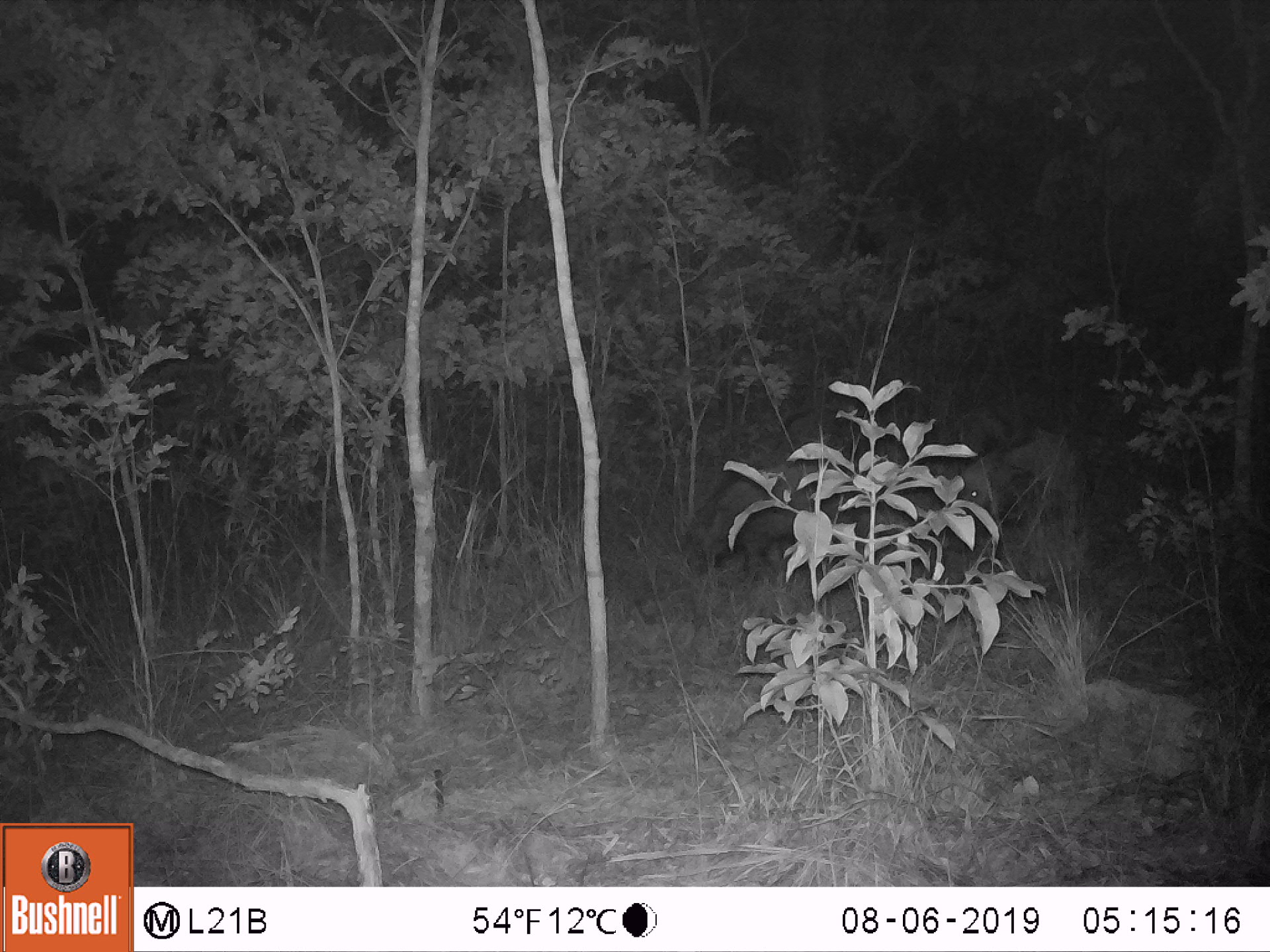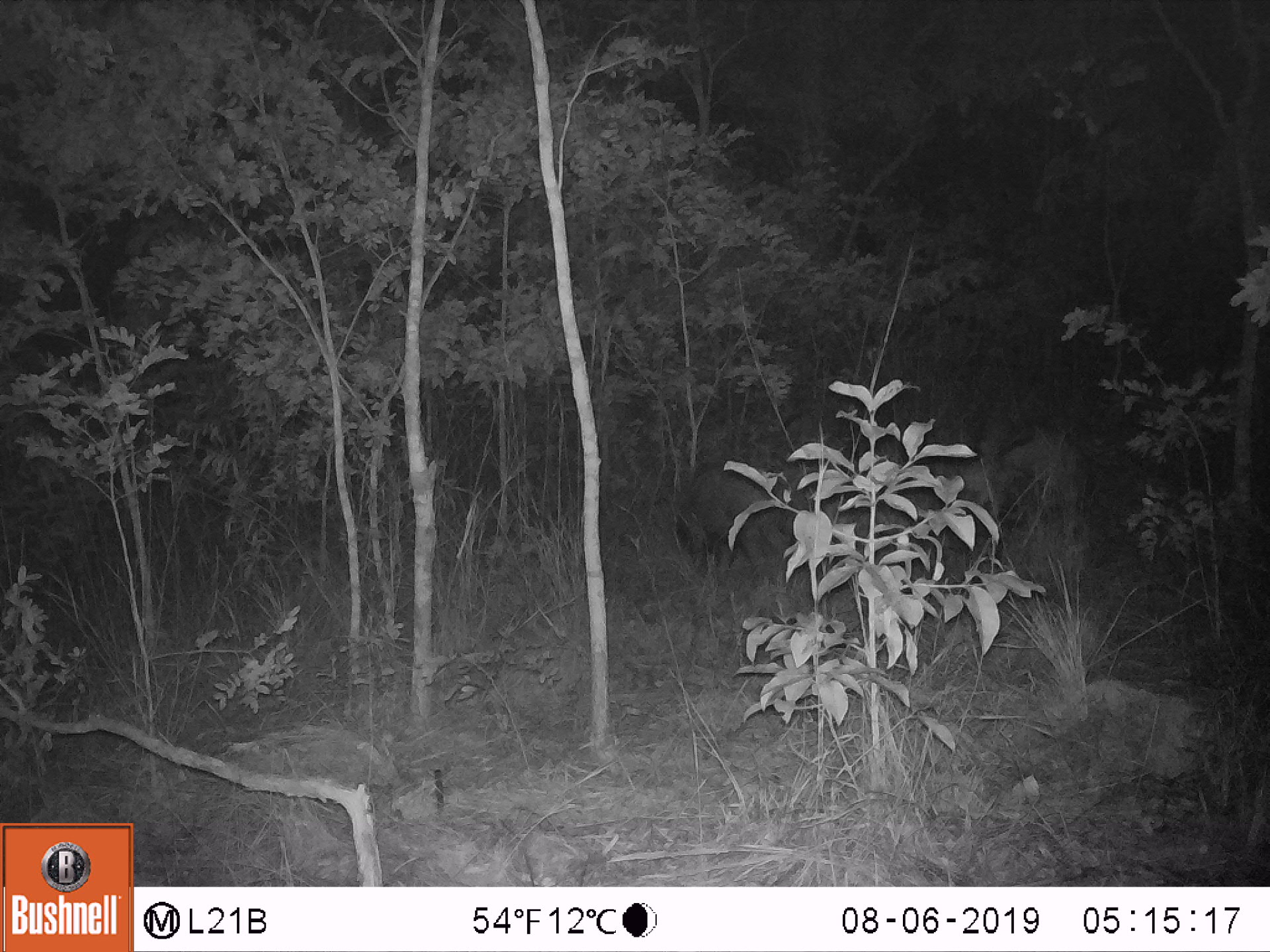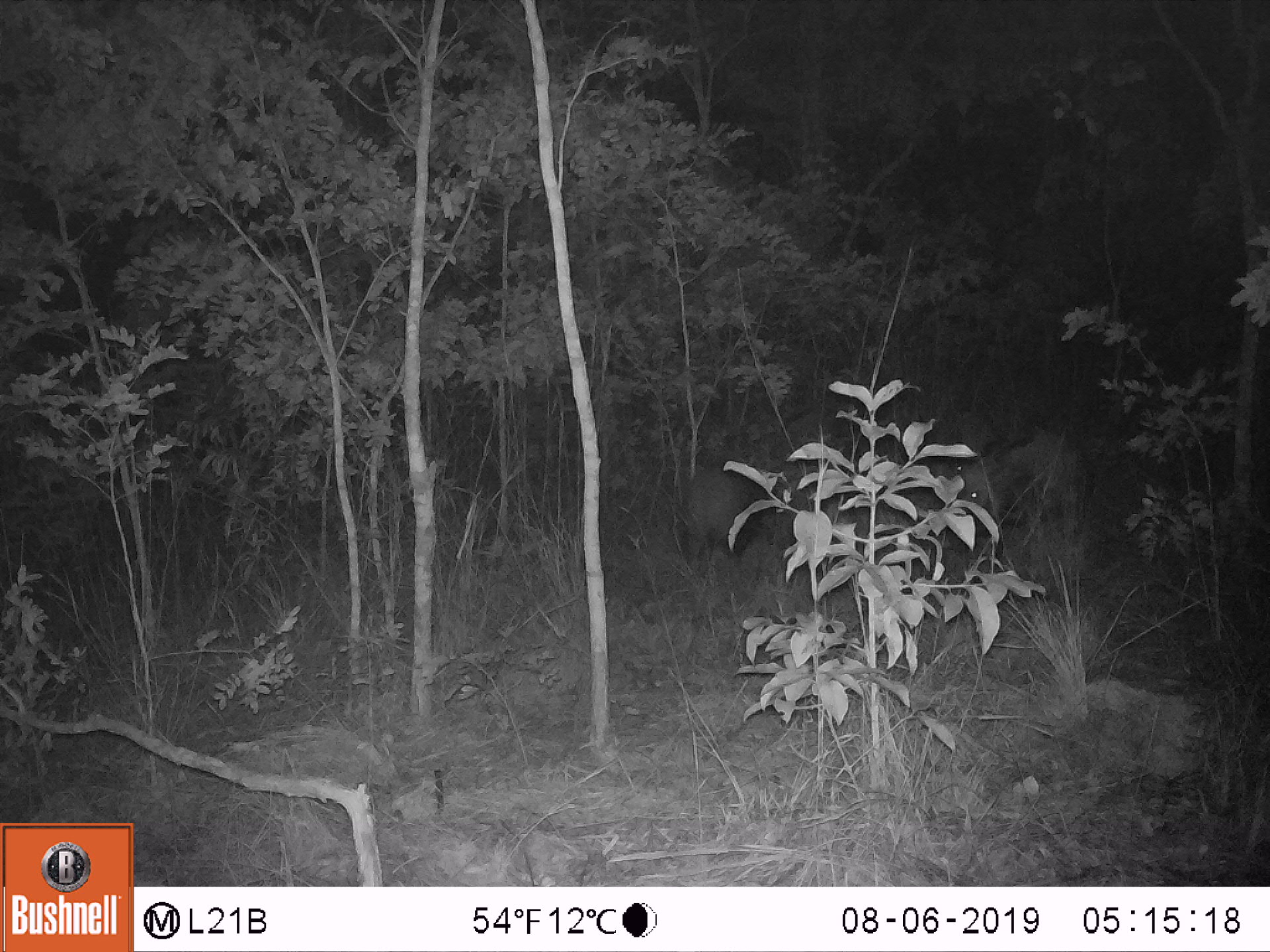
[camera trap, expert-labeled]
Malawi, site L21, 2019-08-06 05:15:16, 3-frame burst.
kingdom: Animalia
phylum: Chordata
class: Mammalia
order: Artiodactyla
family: Suidae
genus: Potamochoerus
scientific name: Potamochoerus larvatus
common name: bushpig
Bushpig (Potamochoerus larvatus), count 2.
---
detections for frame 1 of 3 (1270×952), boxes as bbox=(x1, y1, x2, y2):
bushpig: bbox=(919, 423, 1101, 561); bbox=(681, 455, 852, 597)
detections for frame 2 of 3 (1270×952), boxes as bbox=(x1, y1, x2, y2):
bushpig: bbox=(664, 449, 819, 571)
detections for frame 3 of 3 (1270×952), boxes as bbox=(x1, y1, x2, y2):
bushpig: bbox=(922, 415, 1086, 546); bbox=(679, 445, 772, 579)